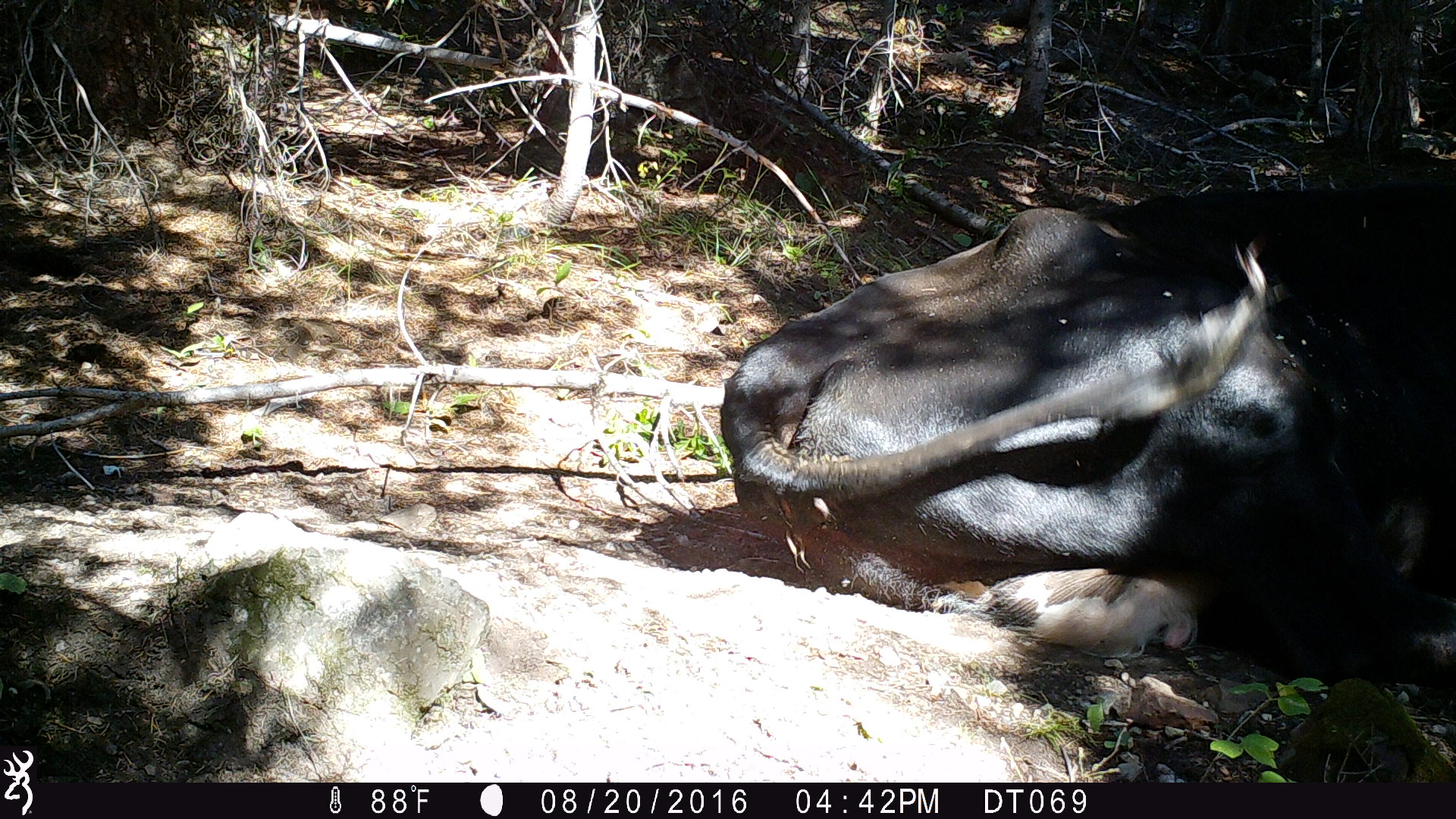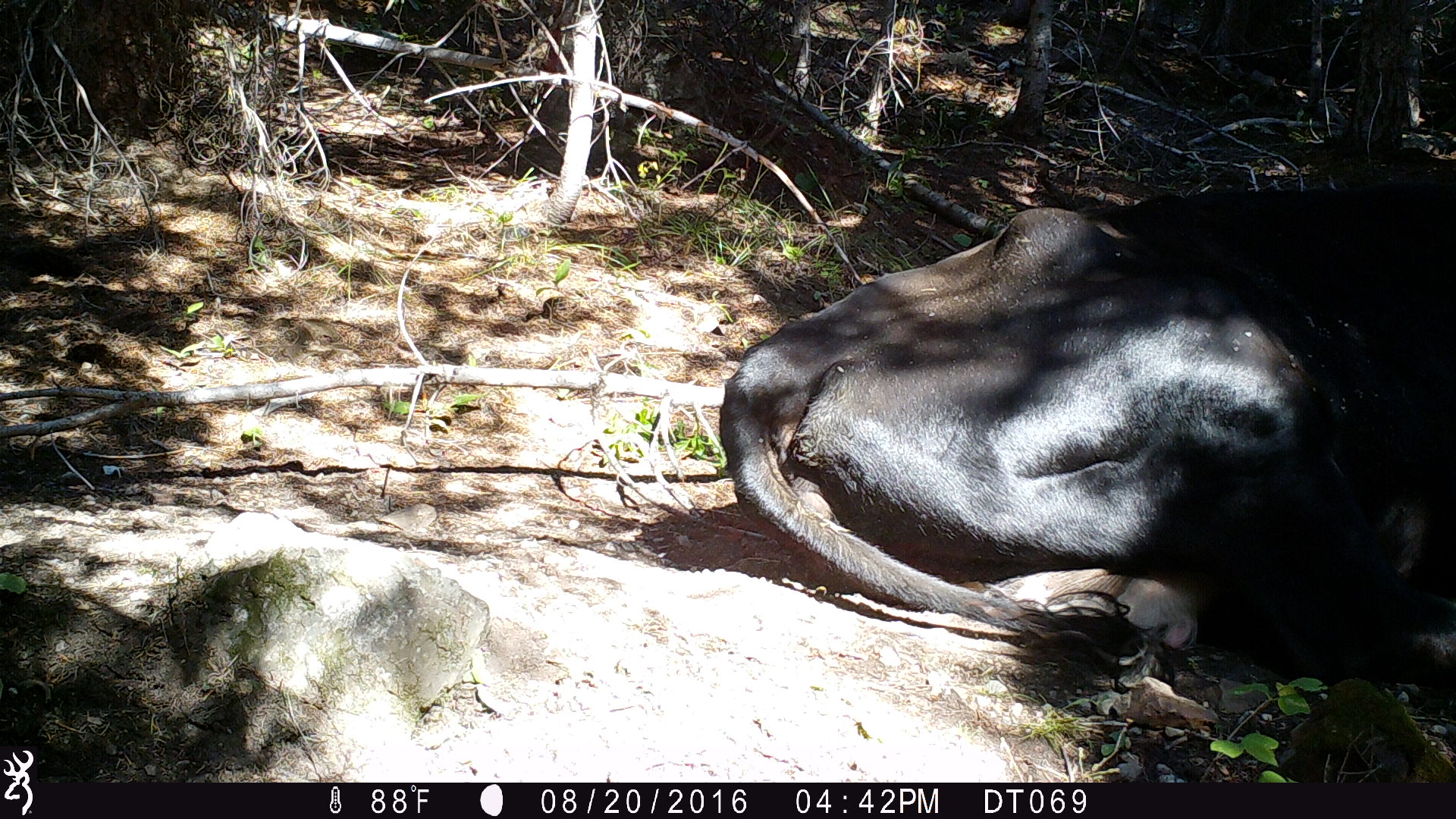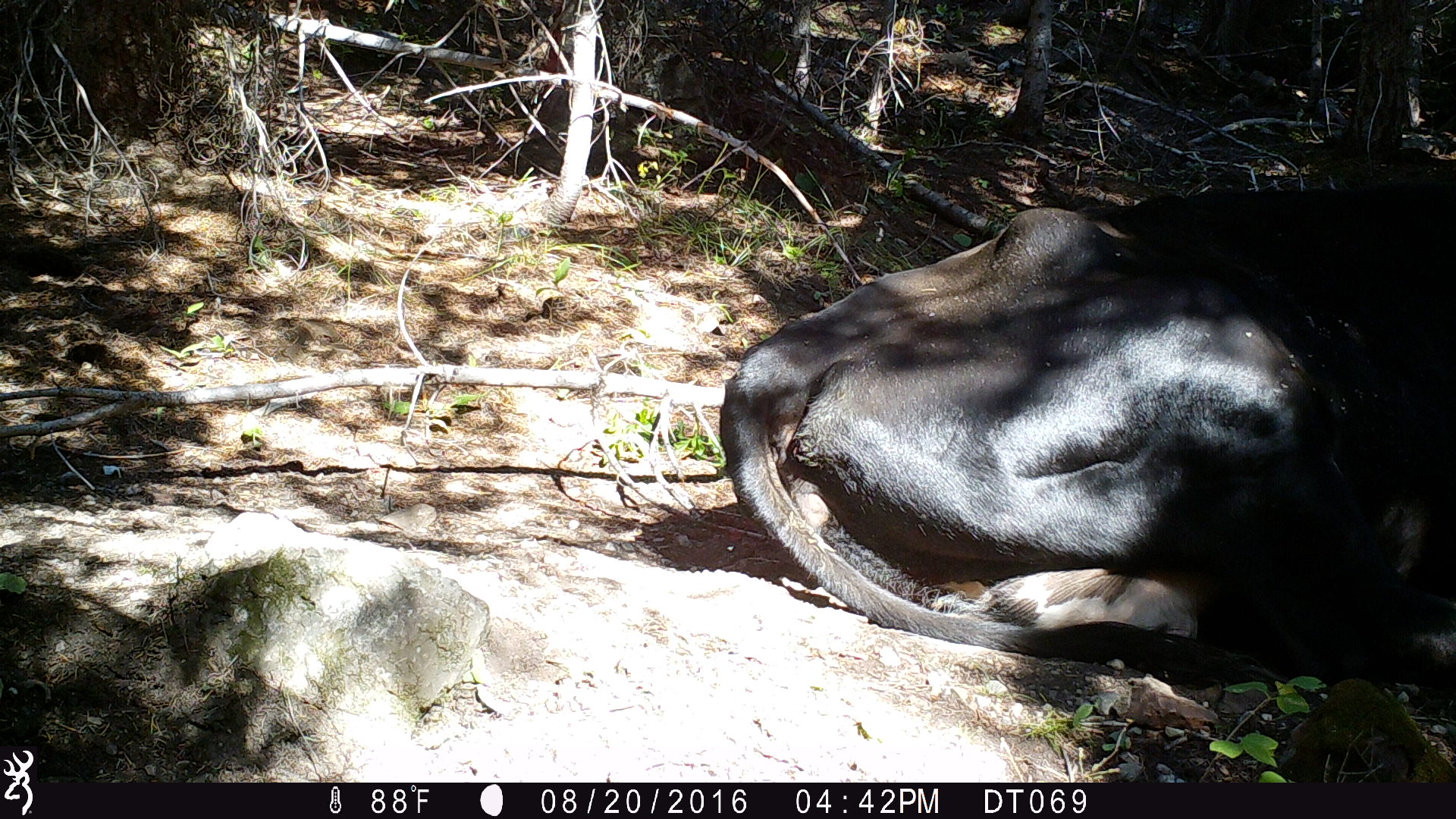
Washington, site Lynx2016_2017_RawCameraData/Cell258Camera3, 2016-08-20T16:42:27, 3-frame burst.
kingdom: Animalia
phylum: Chordata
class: Mammalia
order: Artiodactyla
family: Bovidae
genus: Bos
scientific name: Bos taurus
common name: domestic cattle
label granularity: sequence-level